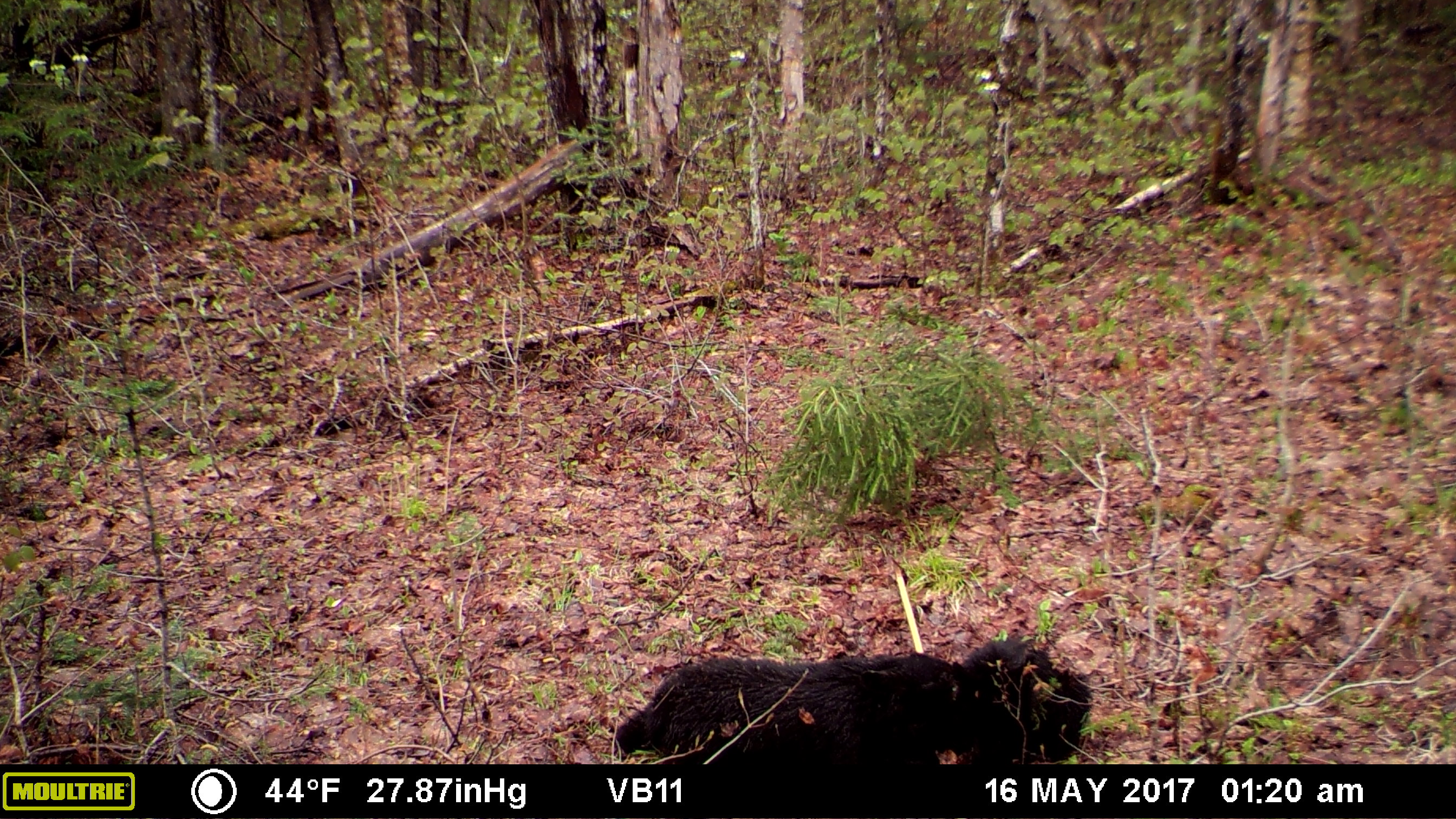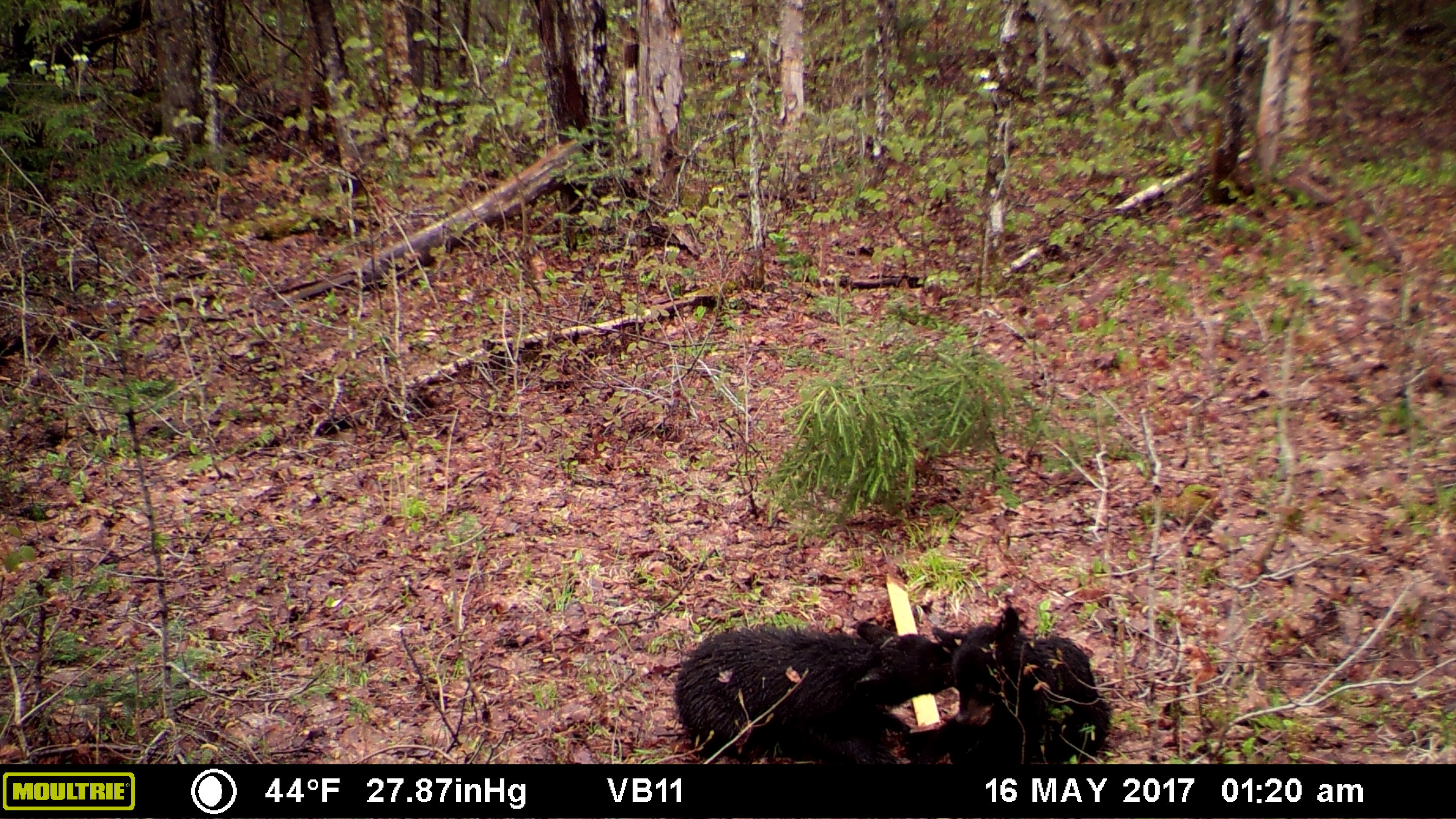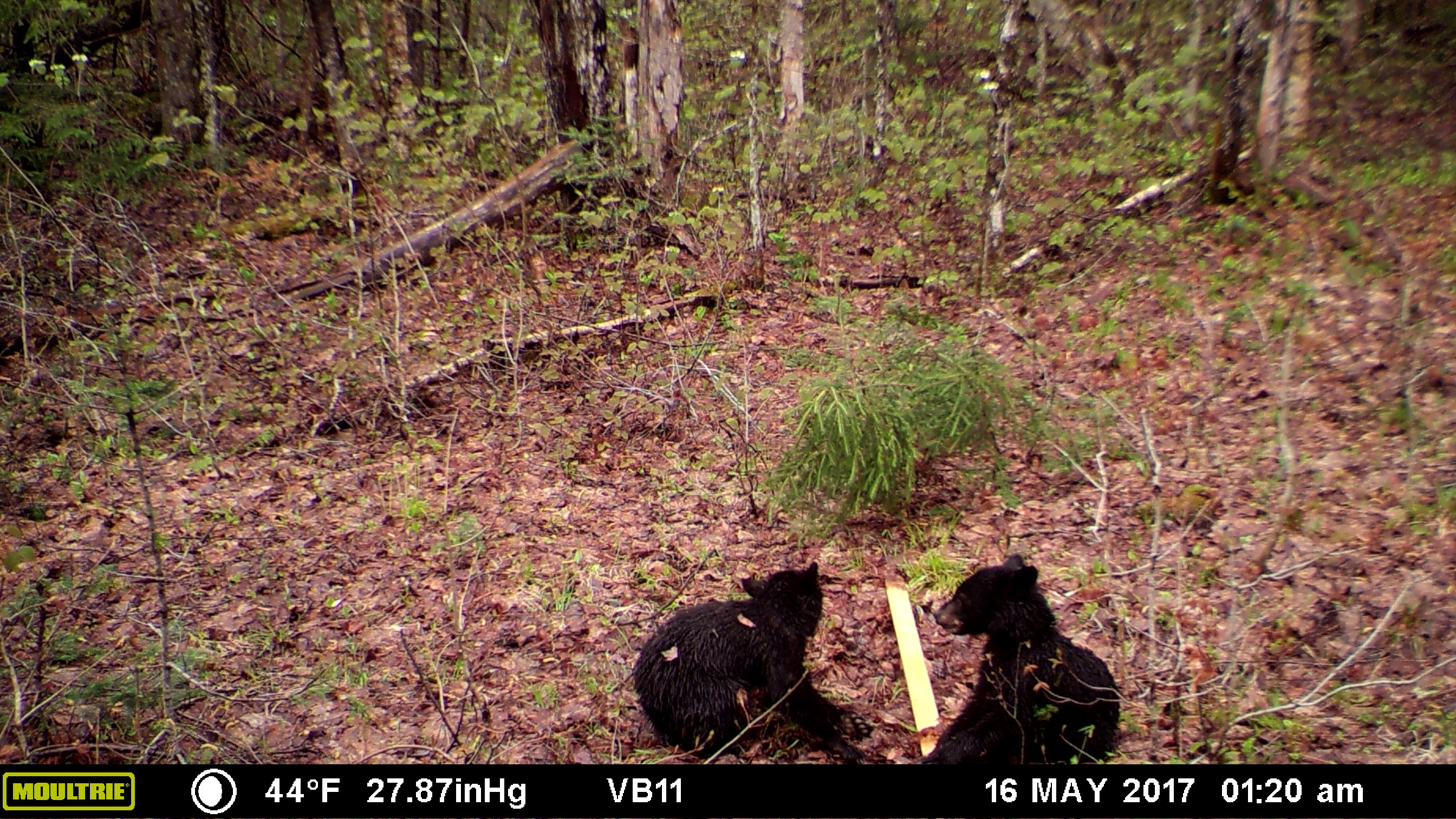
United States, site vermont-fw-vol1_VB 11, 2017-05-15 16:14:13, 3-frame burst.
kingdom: Animalia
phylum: Chordata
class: Mammalia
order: Carnivora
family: Ursidae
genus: Ursus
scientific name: Ursus americanus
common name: black bear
Black bear (Ursus americanus).